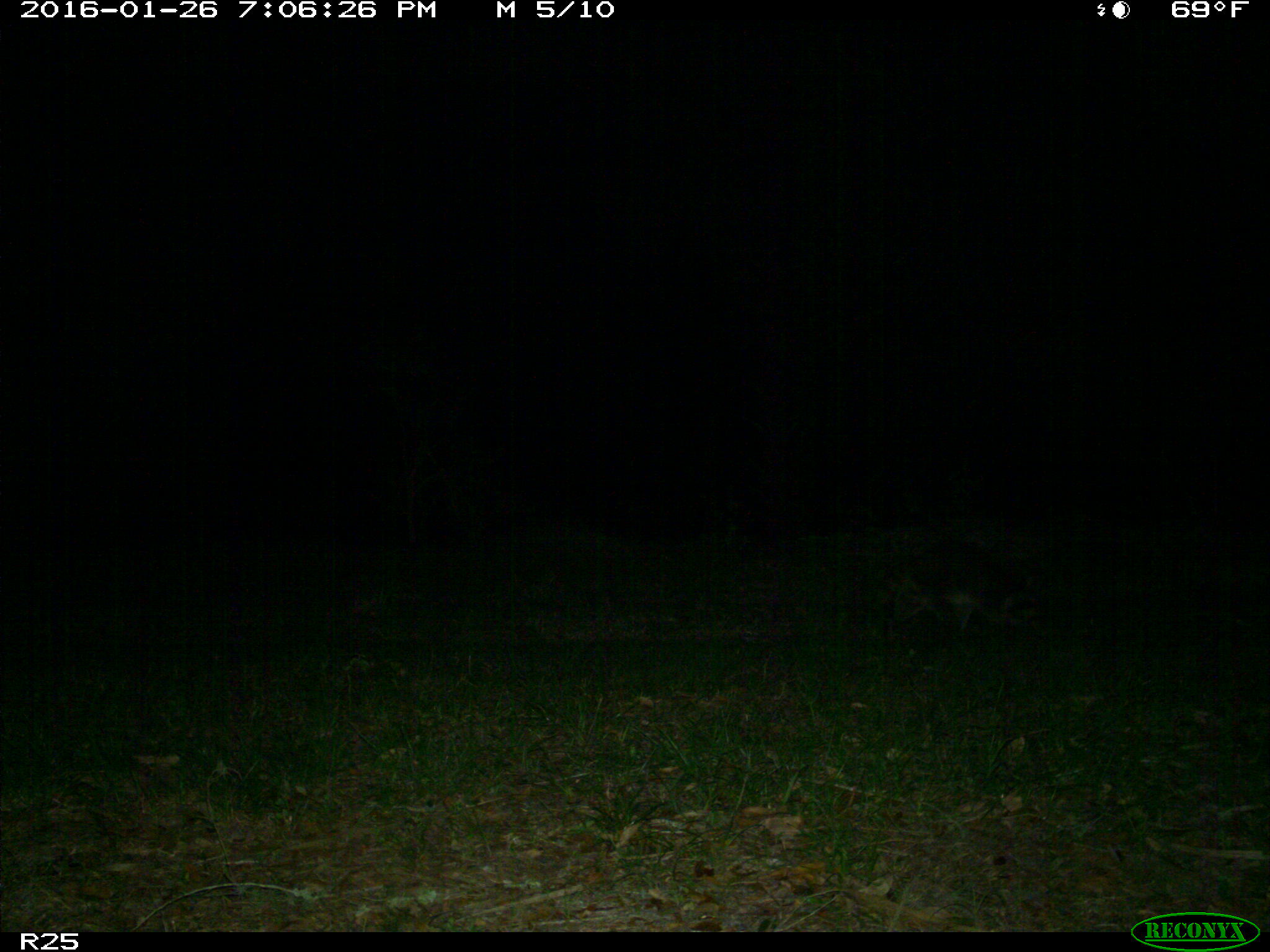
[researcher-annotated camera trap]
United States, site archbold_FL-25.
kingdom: Animalia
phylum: Chordata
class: Mammalia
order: Carnivora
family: Procyonidae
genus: Procyon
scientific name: Procyon lotor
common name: common raccoon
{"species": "Procyon lotor (common raccoon)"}